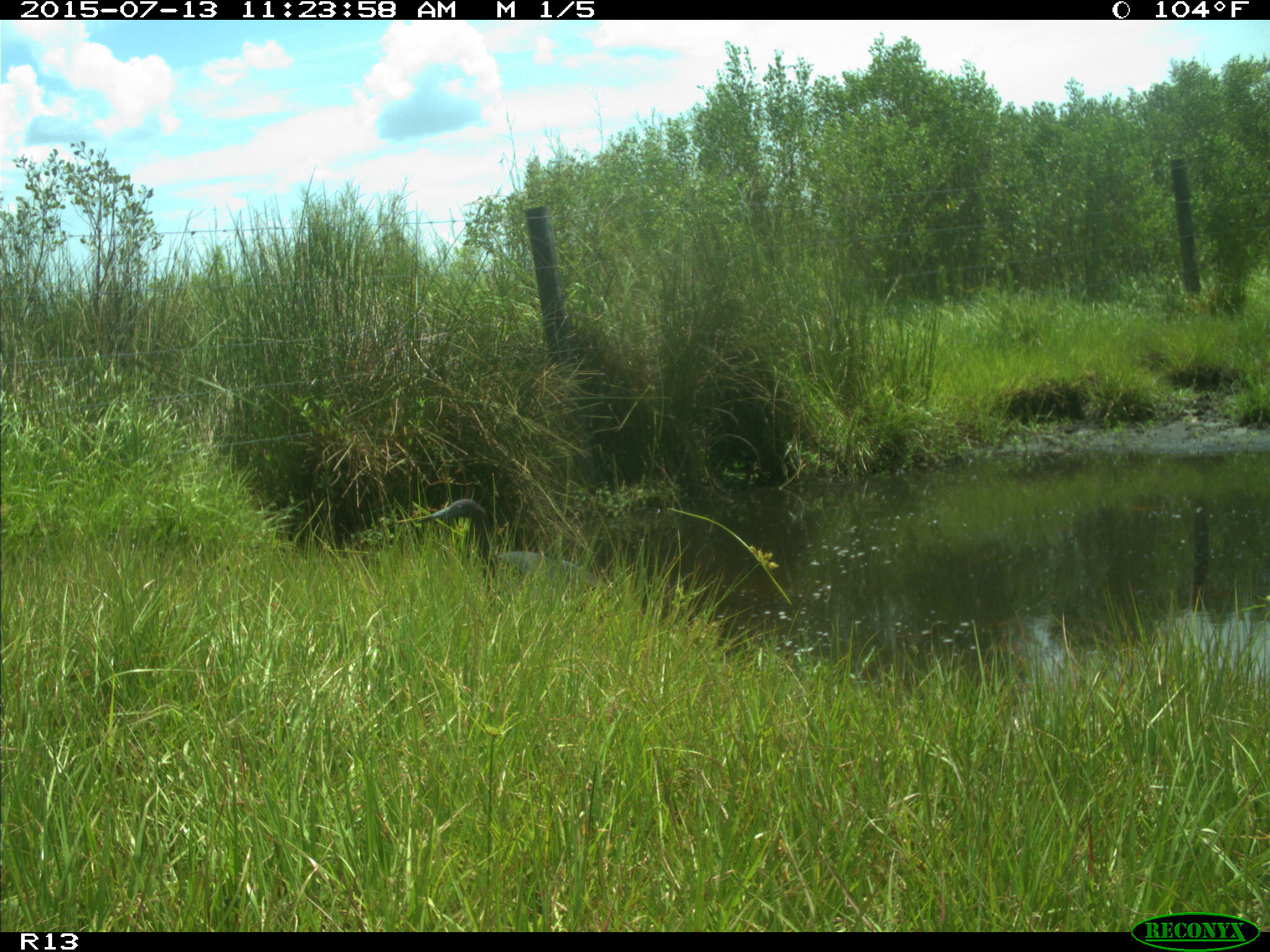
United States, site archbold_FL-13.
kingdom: Animalia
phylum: Chordata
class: Mammalia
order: Artiodactyla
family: Bovidae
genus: Bos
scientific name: Bos taurus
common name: domestic cow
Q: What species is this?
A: Bos taurus (domestic cow).